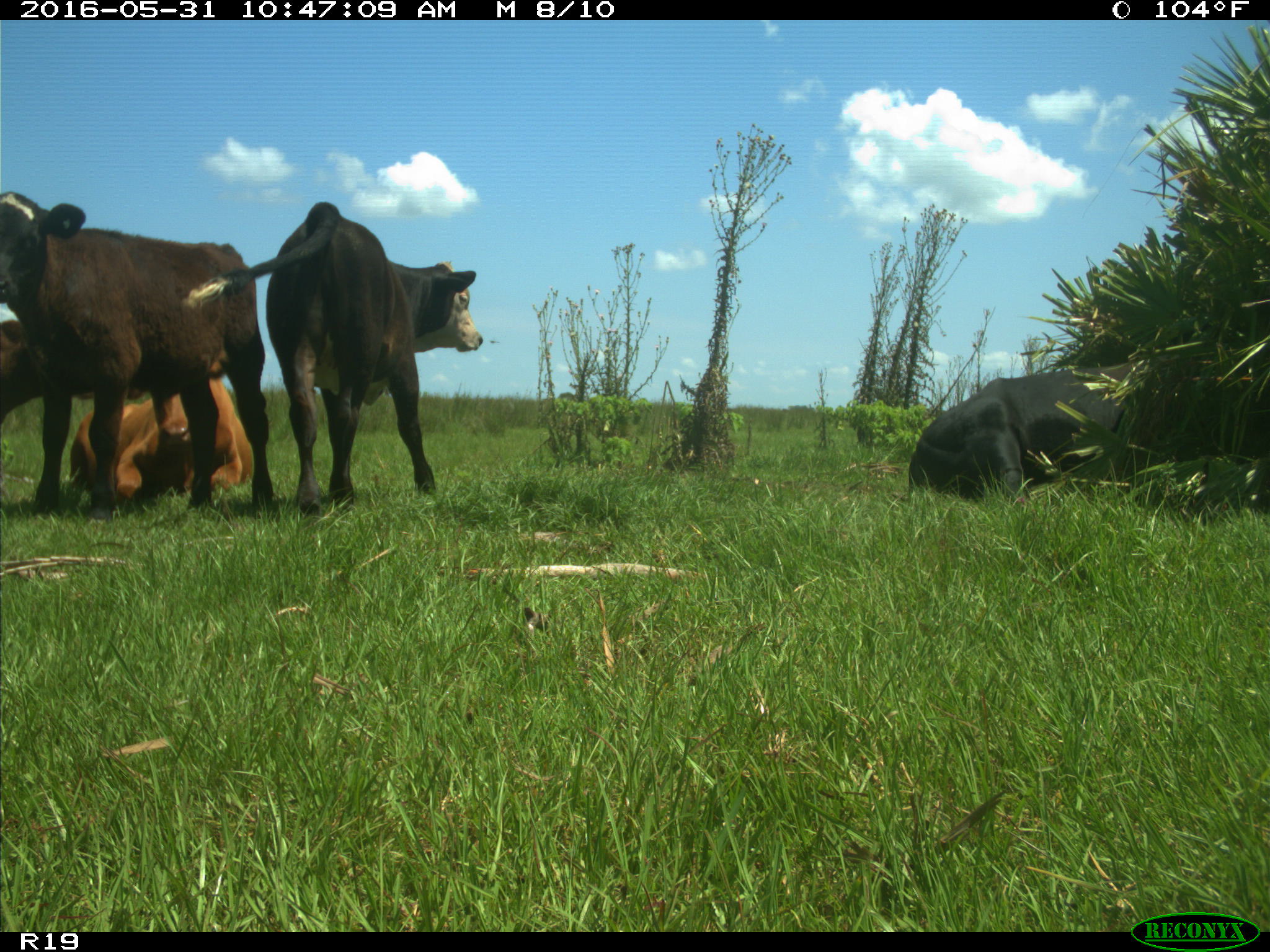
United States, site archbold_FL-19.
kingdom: Animalia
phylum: Chordata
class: Mammalia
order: Artiodactyla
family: Bovidae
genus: Bos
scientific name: Bos taurus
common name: domestic cow